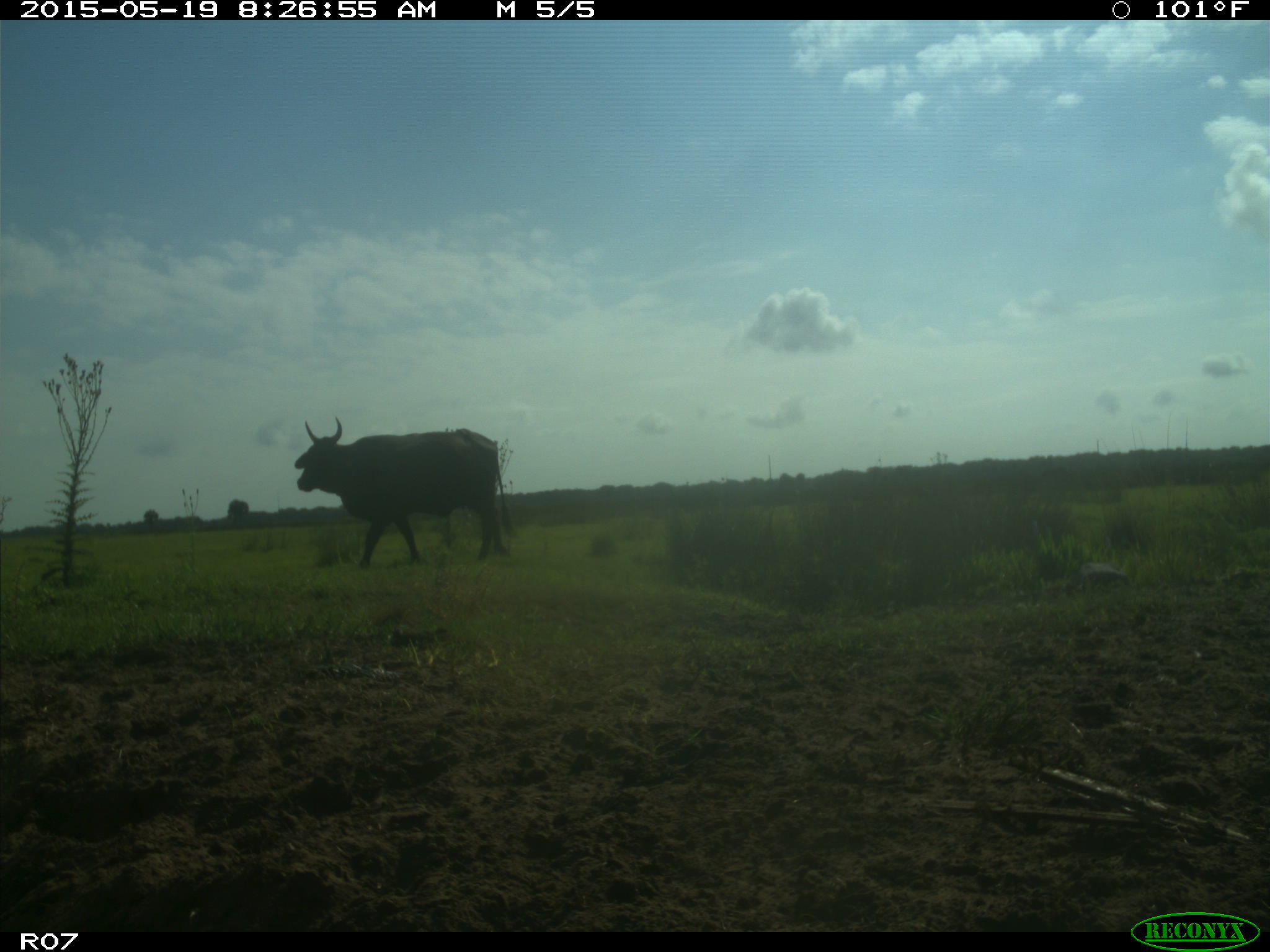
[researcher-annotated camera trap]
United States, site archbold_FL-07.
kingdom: Animalia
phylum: Chordata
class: Mammalia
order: Artiodactyla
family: Bovidae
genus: Bos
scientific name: Bos taurus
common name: domestic cow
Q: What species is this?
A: Bos taurus (domestic cow).